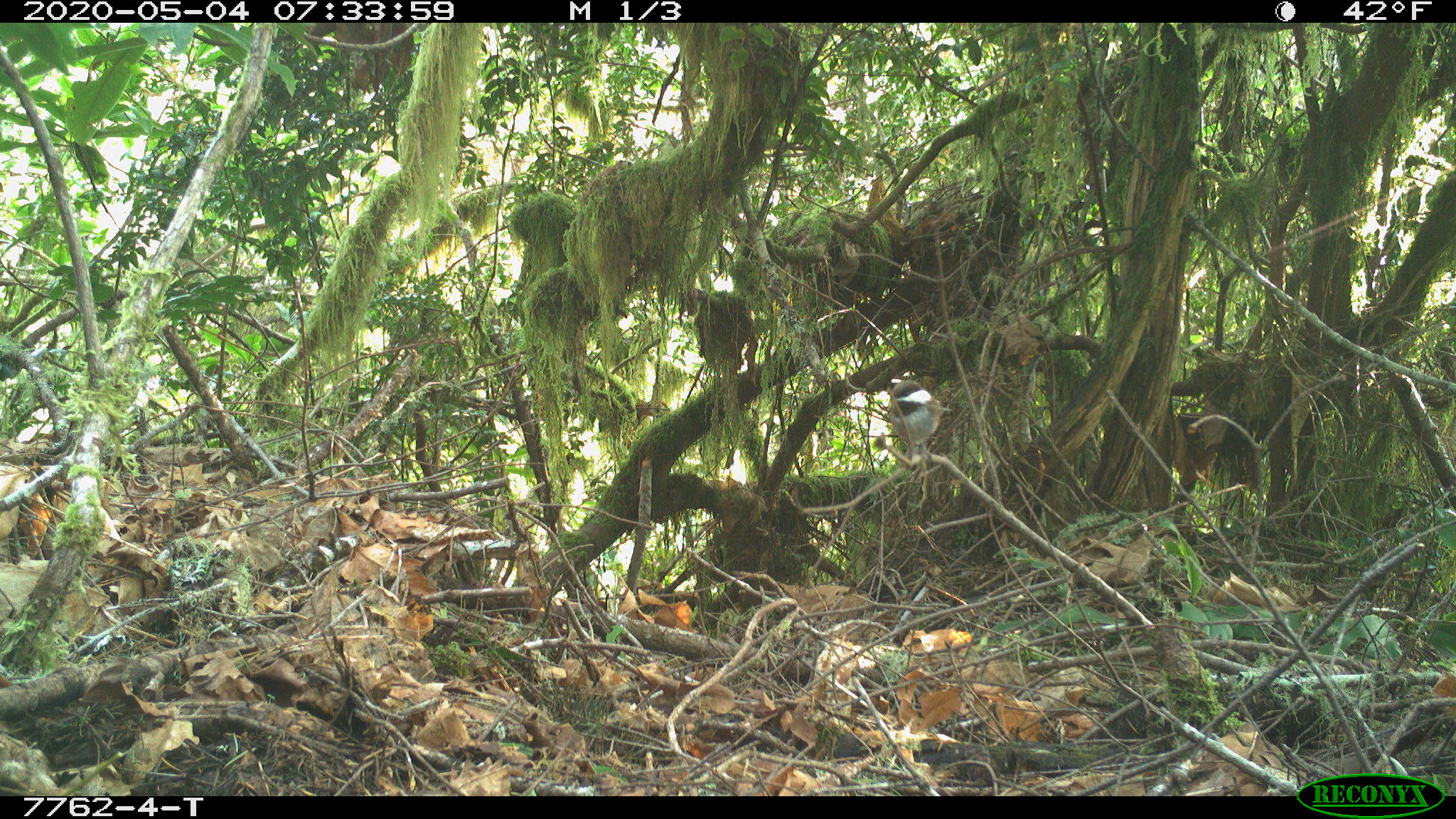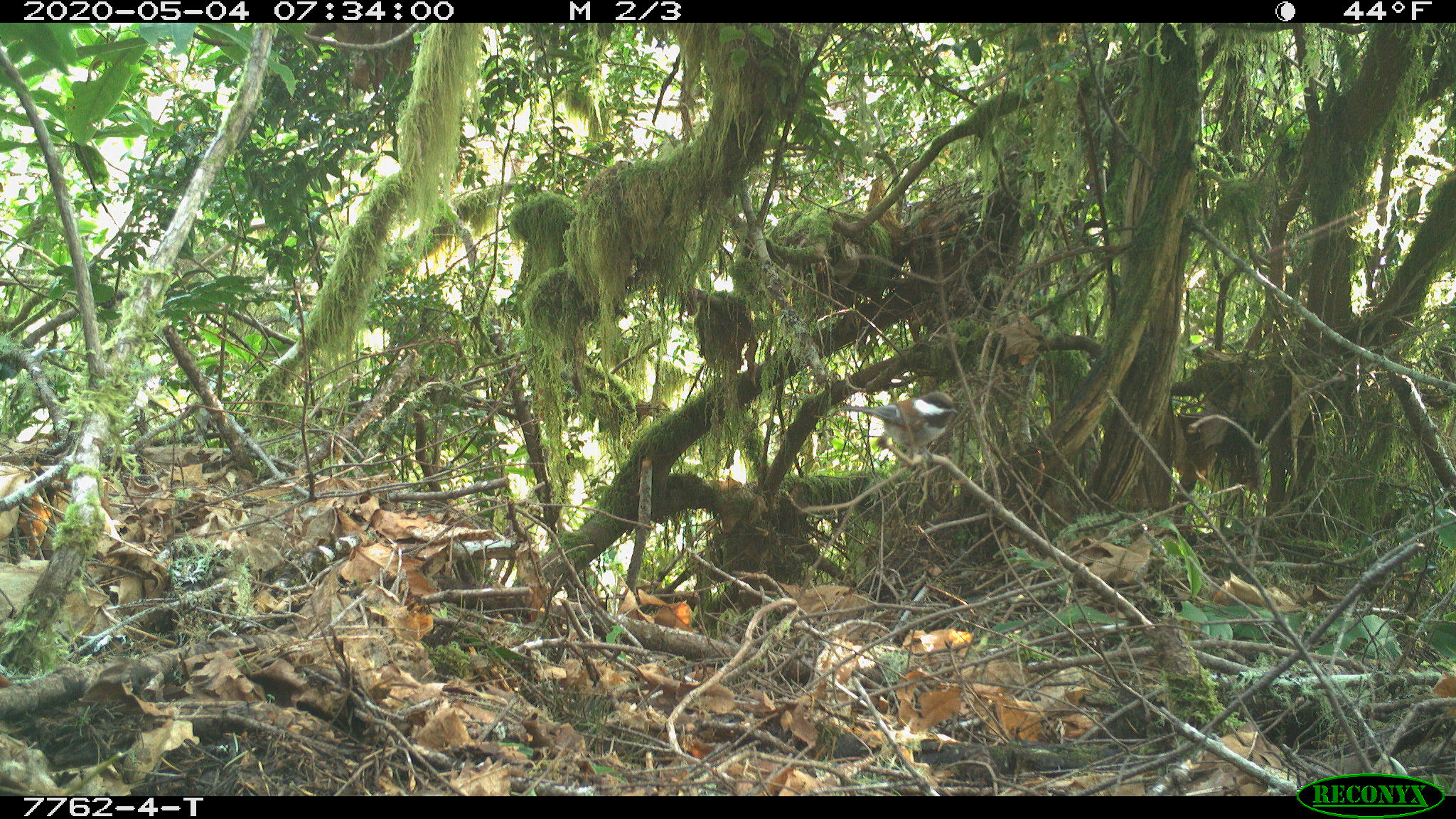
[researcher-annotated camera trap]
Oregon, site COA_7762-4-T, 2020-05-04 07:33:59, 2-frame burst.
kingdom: Animalia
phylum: Chordata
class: Aves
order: Passeriformes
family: Paridae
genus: Poecile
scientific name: Poecile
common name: chickadees and allies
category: poecile species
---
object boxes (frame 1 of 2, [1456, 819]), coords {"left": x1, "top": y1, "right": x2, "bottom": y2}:
poecile species: {"left": 865, "top": 363, "right": 975, "bottom": 482}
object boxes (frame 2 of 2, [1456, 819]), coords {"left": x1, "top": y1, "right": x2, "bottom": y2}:
poecile species: {"left": 834, "top": 376, "right": 967, "bottom": 460}